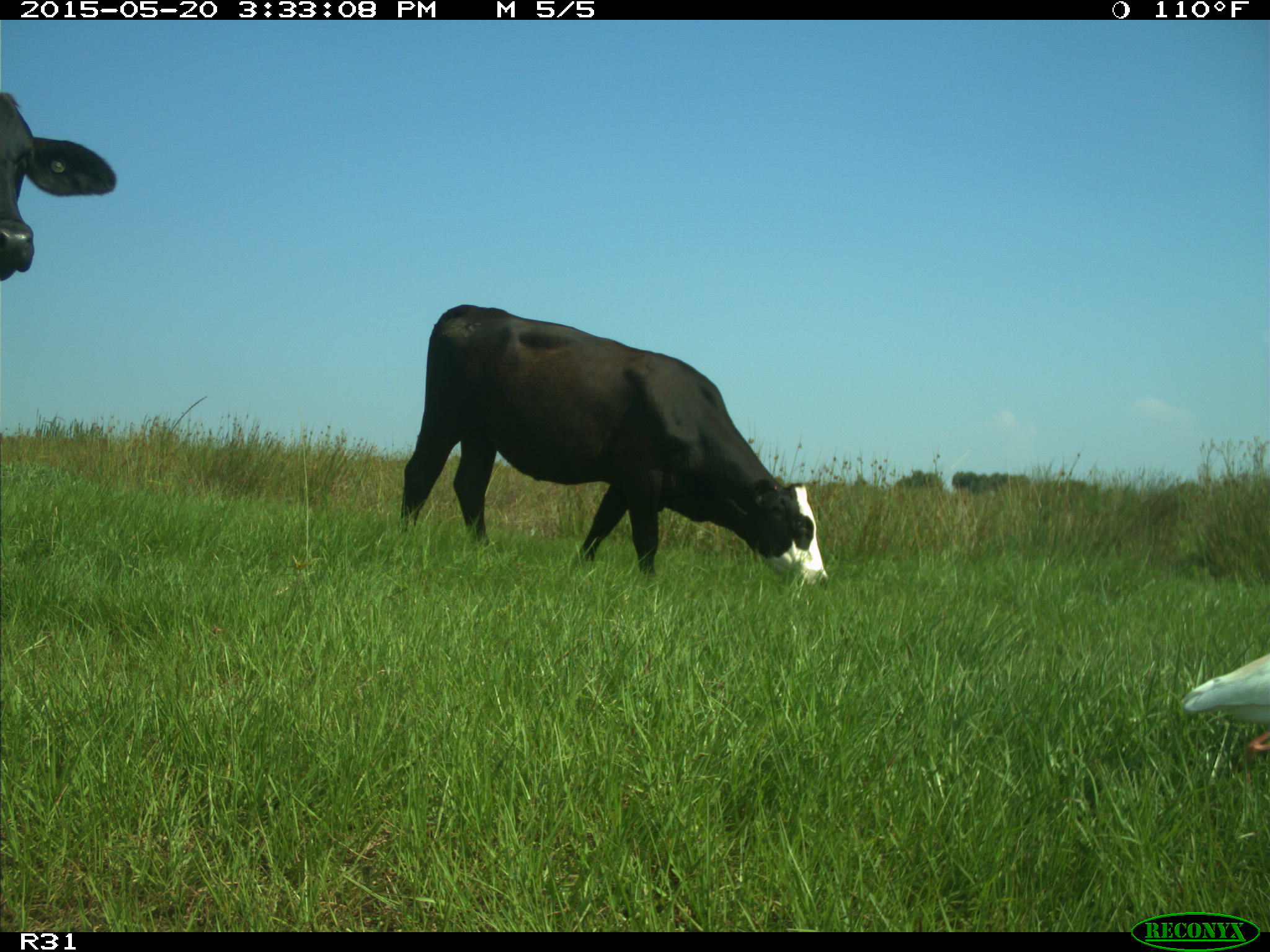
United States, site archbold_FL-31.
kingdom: Animalia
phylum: Chordata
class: Mammalia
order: Artiodactyla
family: Bovidae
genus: Bos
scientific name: Bos taurus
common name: domestic cow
Bos taurus (domestic cow).